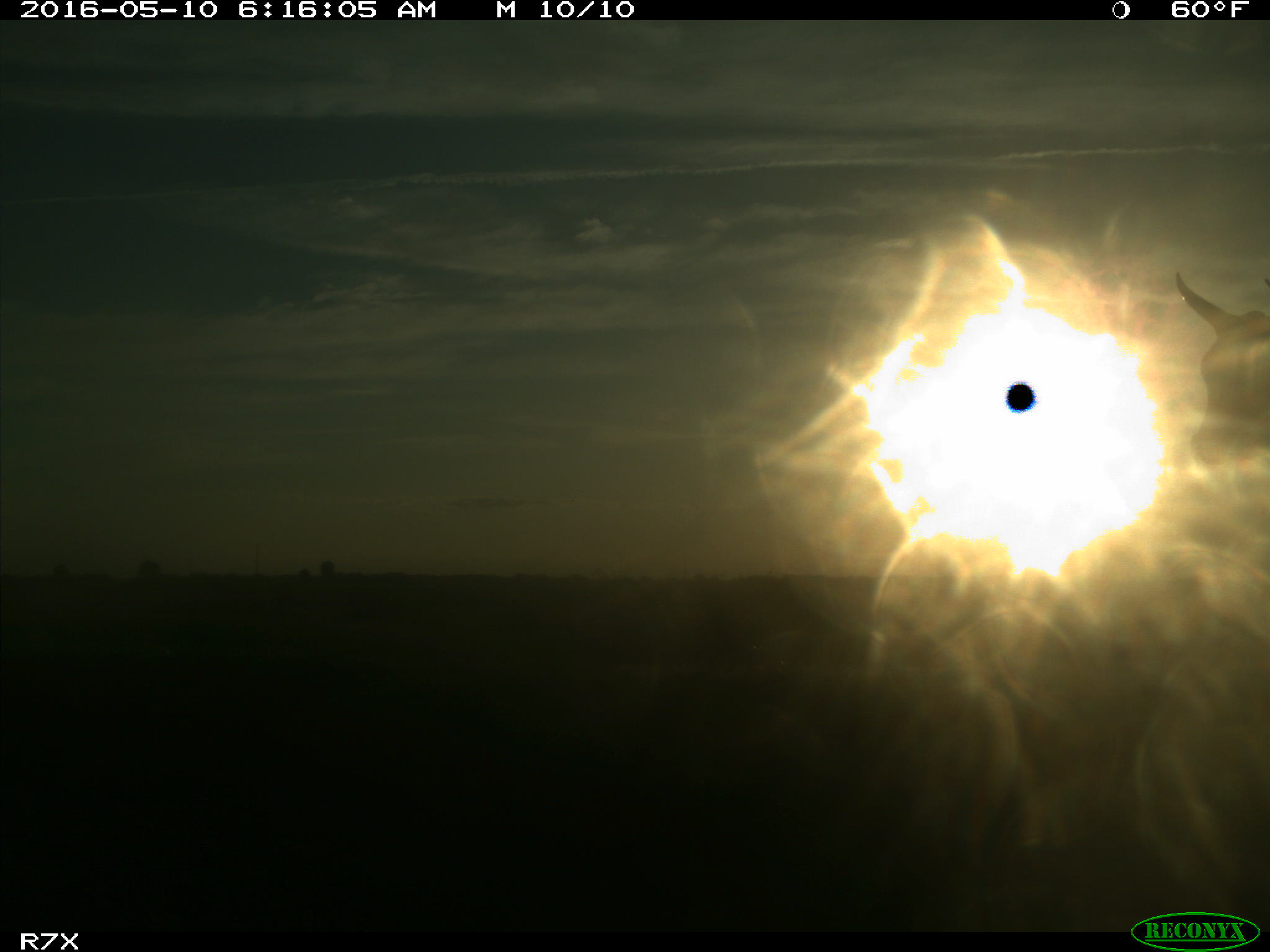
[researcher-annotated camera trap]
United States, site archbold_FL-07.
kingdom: Animalia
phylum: Chordata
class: Mammalia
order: Artiodactyla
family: Bovidae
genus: Bos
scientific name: Bos taurus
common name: domestic cow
Bos taurus (domestic cow).